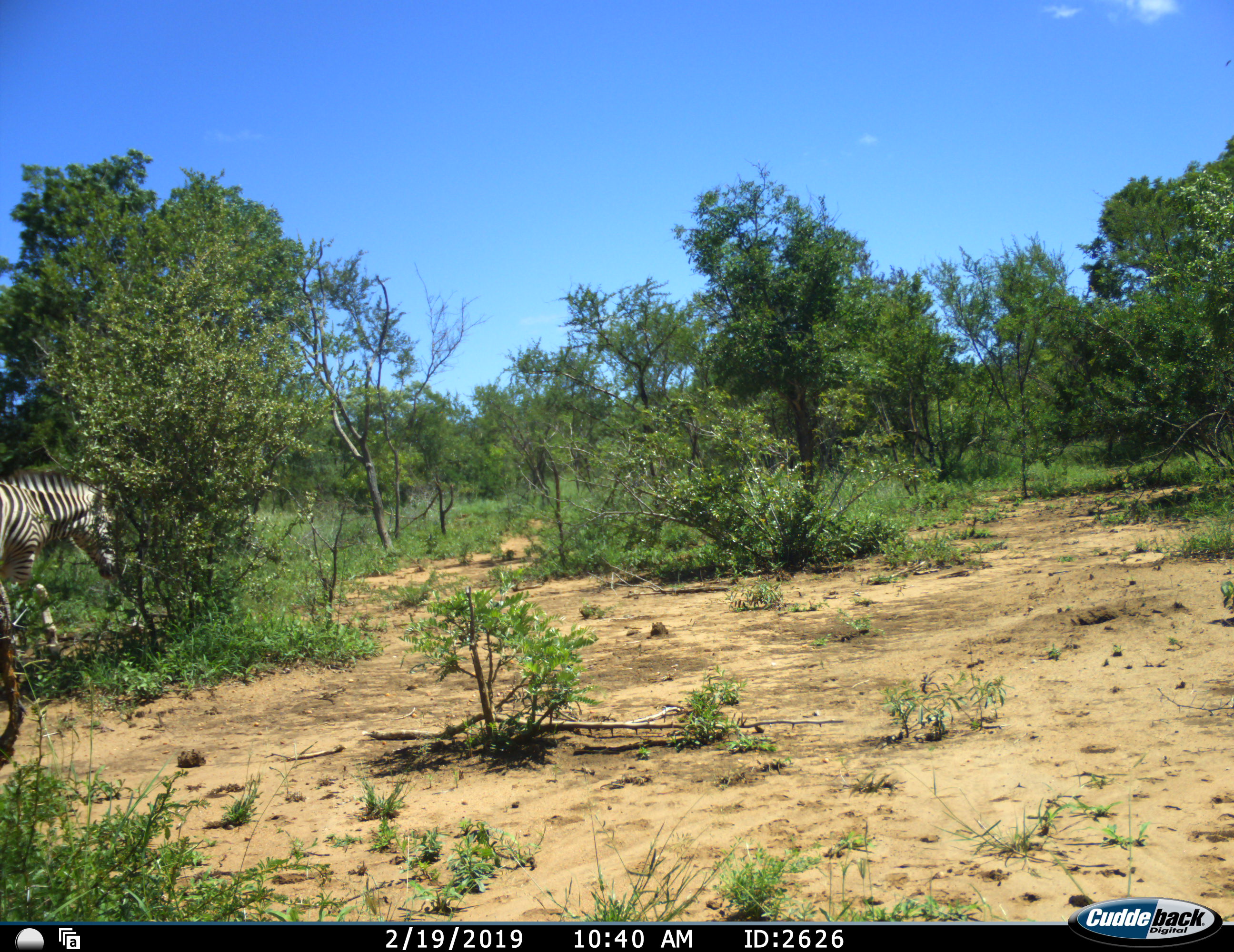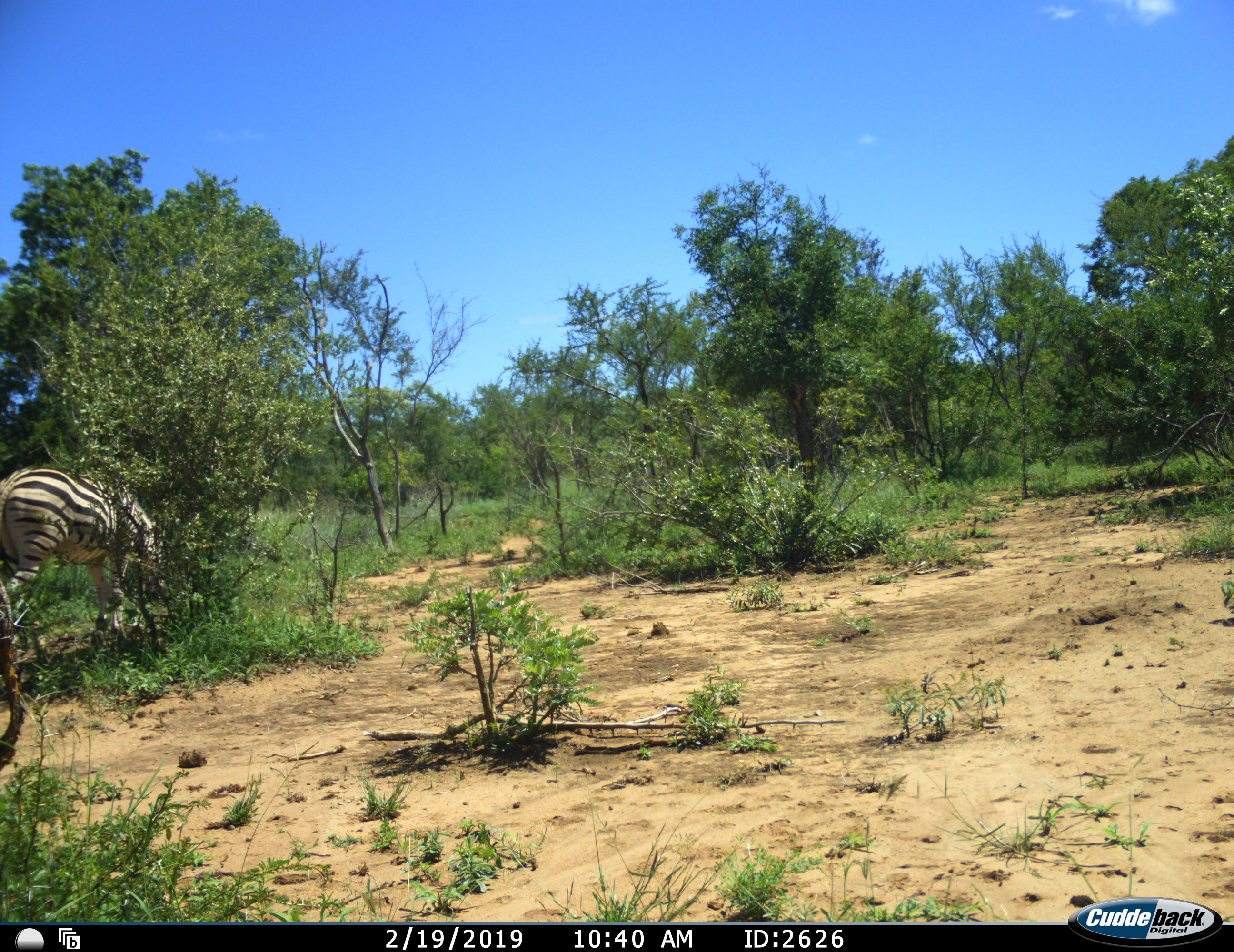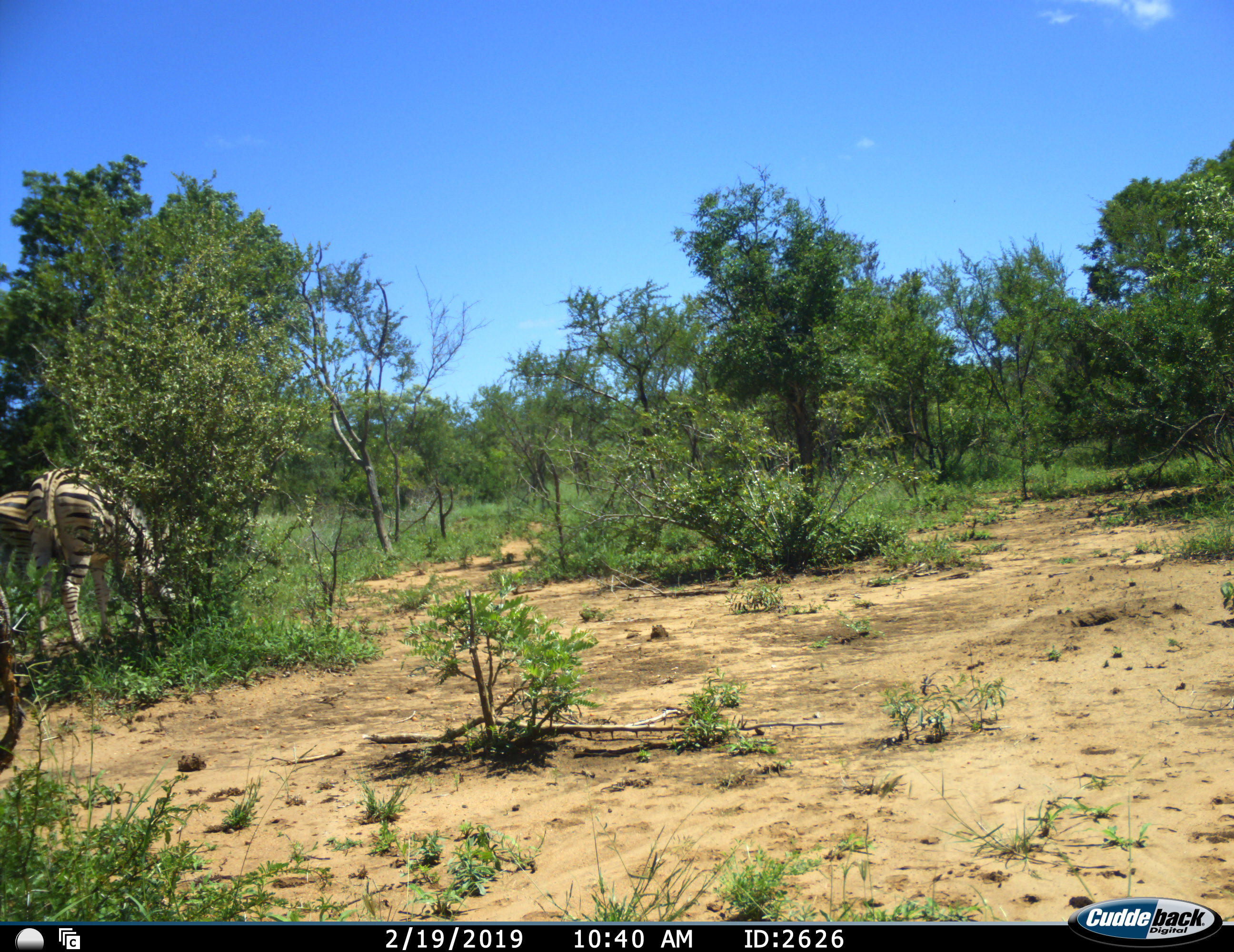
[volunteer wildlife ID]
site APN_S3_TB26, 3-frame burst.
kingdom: Animalia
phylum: Chordata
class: Mammalia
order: Perissodactyla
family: Equidae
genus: Equus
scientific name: Equus quagga burchellii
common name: burchell's zebra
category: zebraburchells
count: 2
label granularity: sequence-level